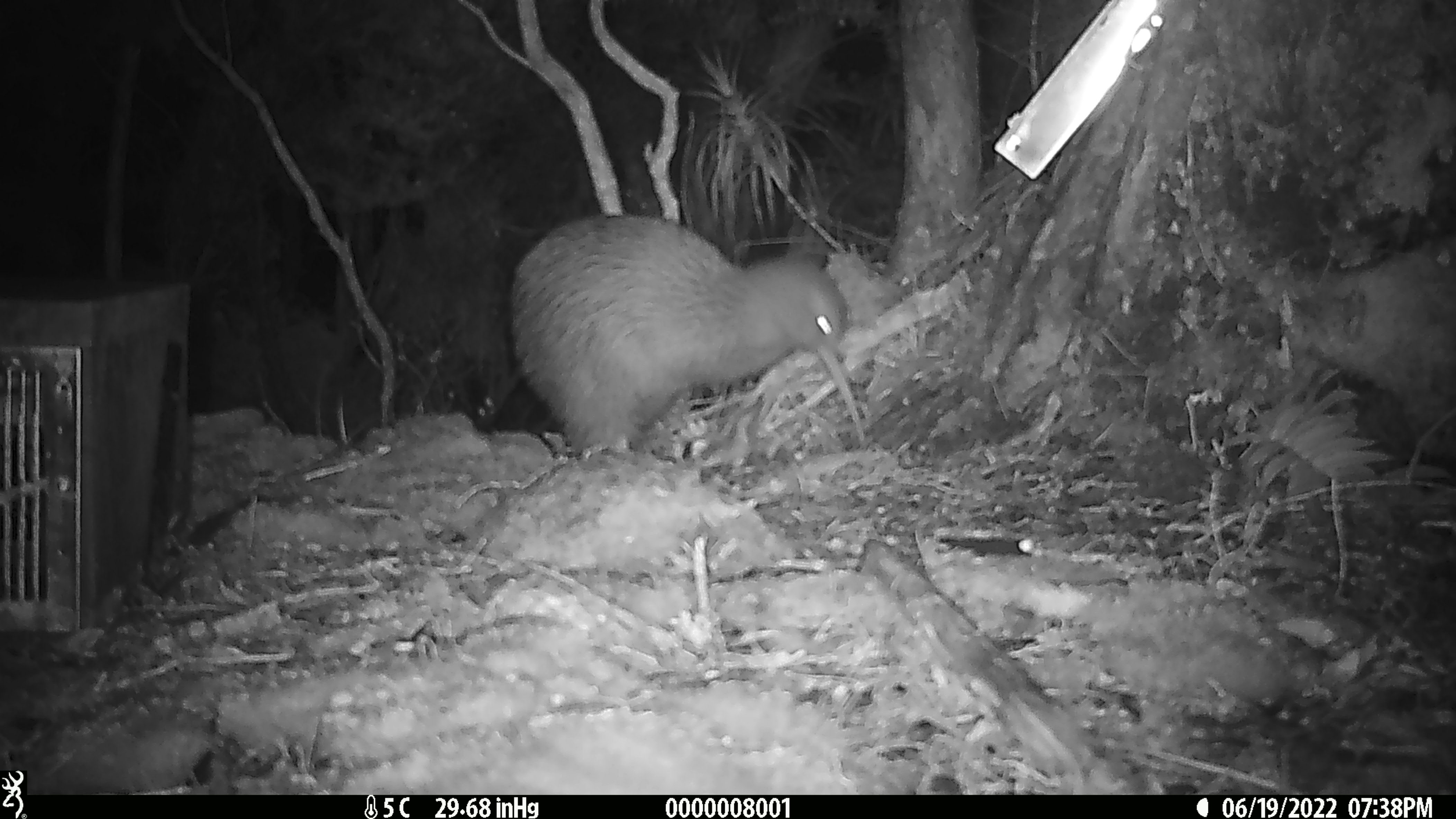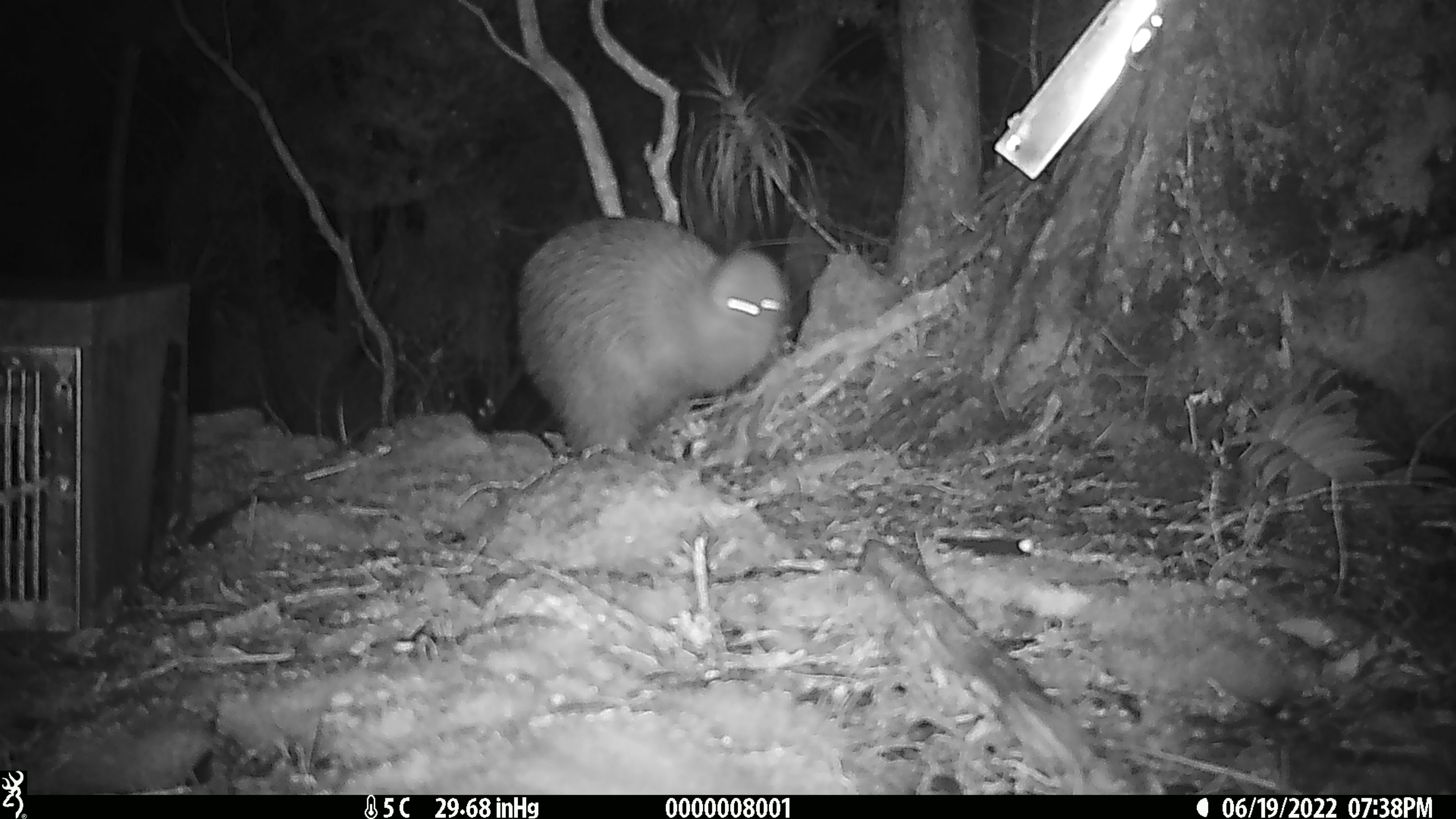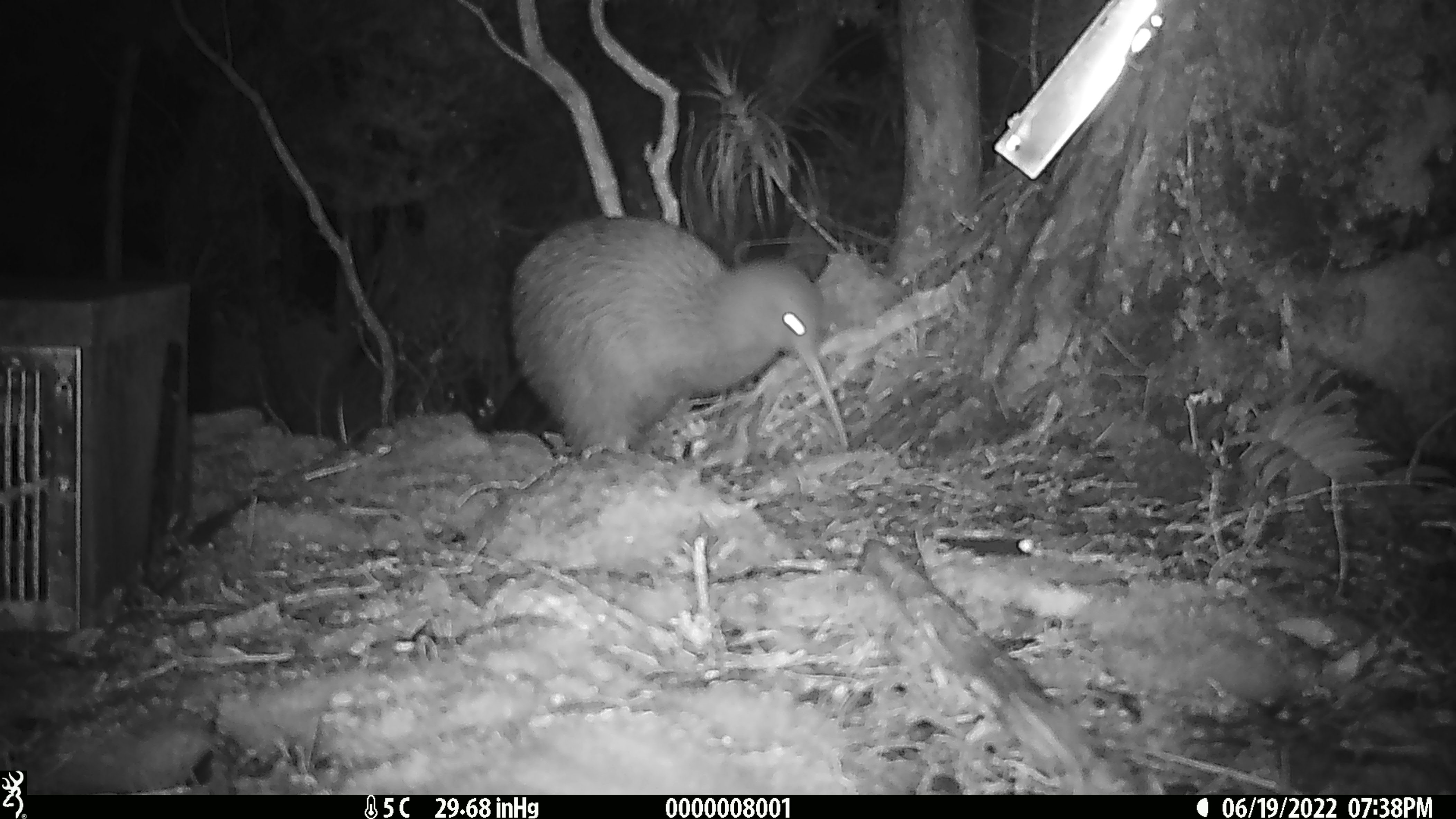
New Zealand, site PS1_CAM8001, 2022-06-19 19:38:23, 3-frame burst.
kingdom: Animalia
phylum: Chordata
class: Aves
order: Apterygiformes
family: Apterygidae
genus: Apteryx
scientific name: Apteryx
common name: kiwi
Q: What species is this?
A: Kiwi (Apteryx).